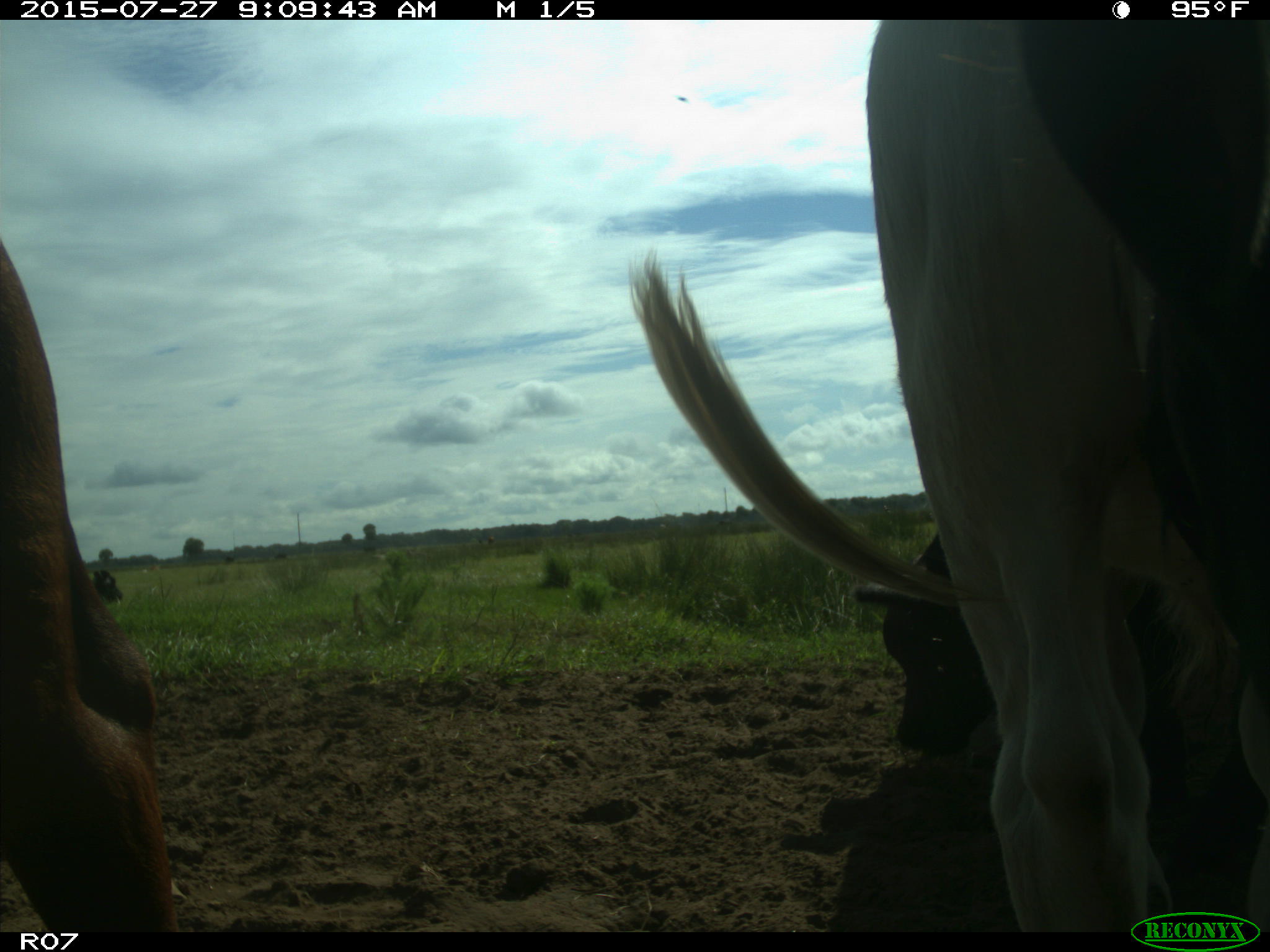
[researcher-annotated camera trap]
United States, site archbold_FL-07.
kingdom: Animalia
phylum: Chordata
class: Mammalia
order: Artiodactyla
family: Bovidae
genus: Bos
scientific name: Bos taurus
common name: domestic cow